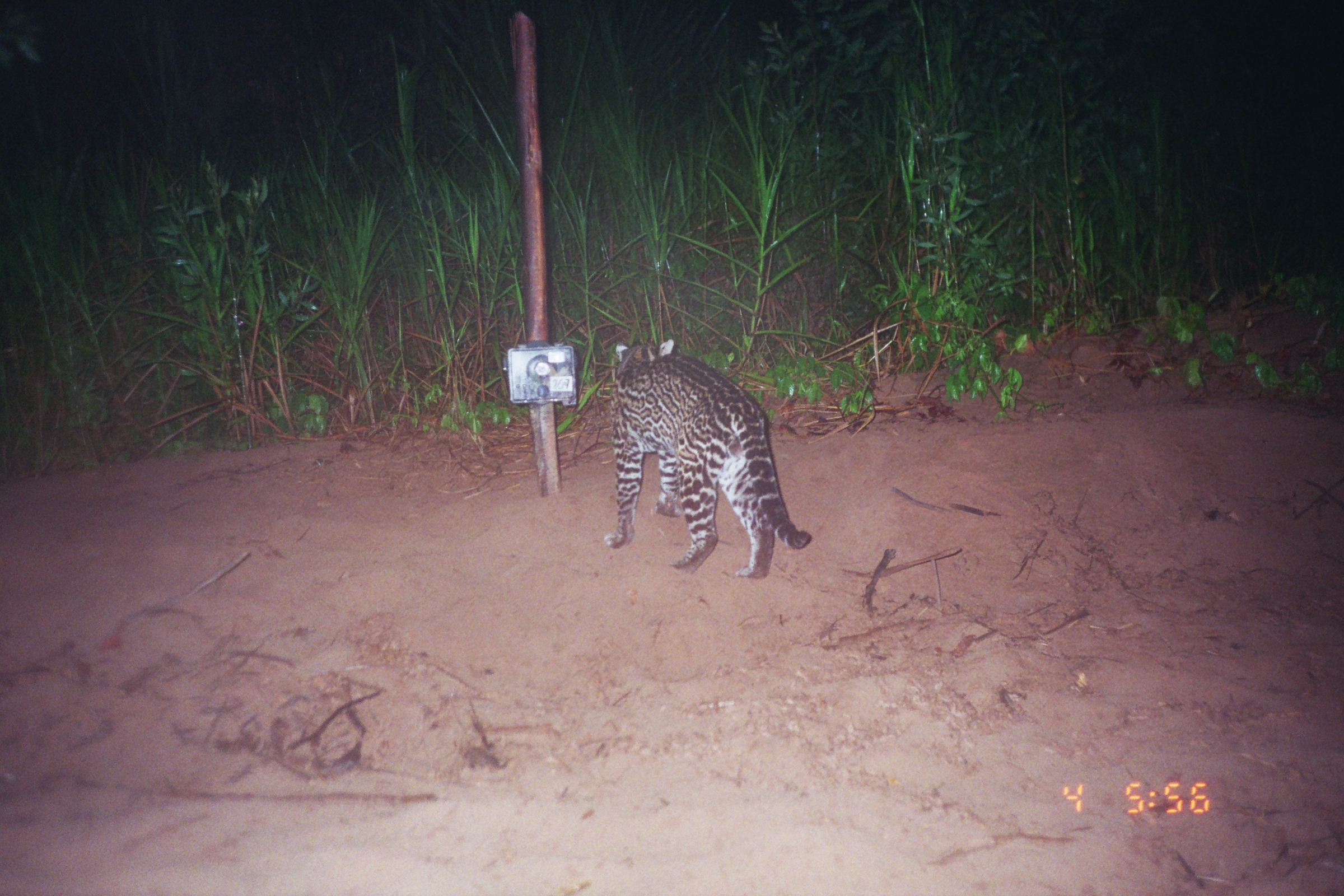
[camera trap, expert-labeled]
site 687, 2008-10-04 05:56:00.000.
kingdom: Animalia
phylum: Chordata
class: Mammalia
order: Carnivora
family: Felidae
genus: Leopardus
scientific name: Leopardus pardalis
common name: ocelot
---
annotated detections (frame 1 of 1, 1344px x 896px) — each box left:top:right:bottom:
leopardus pardalis: 603:339:810:579